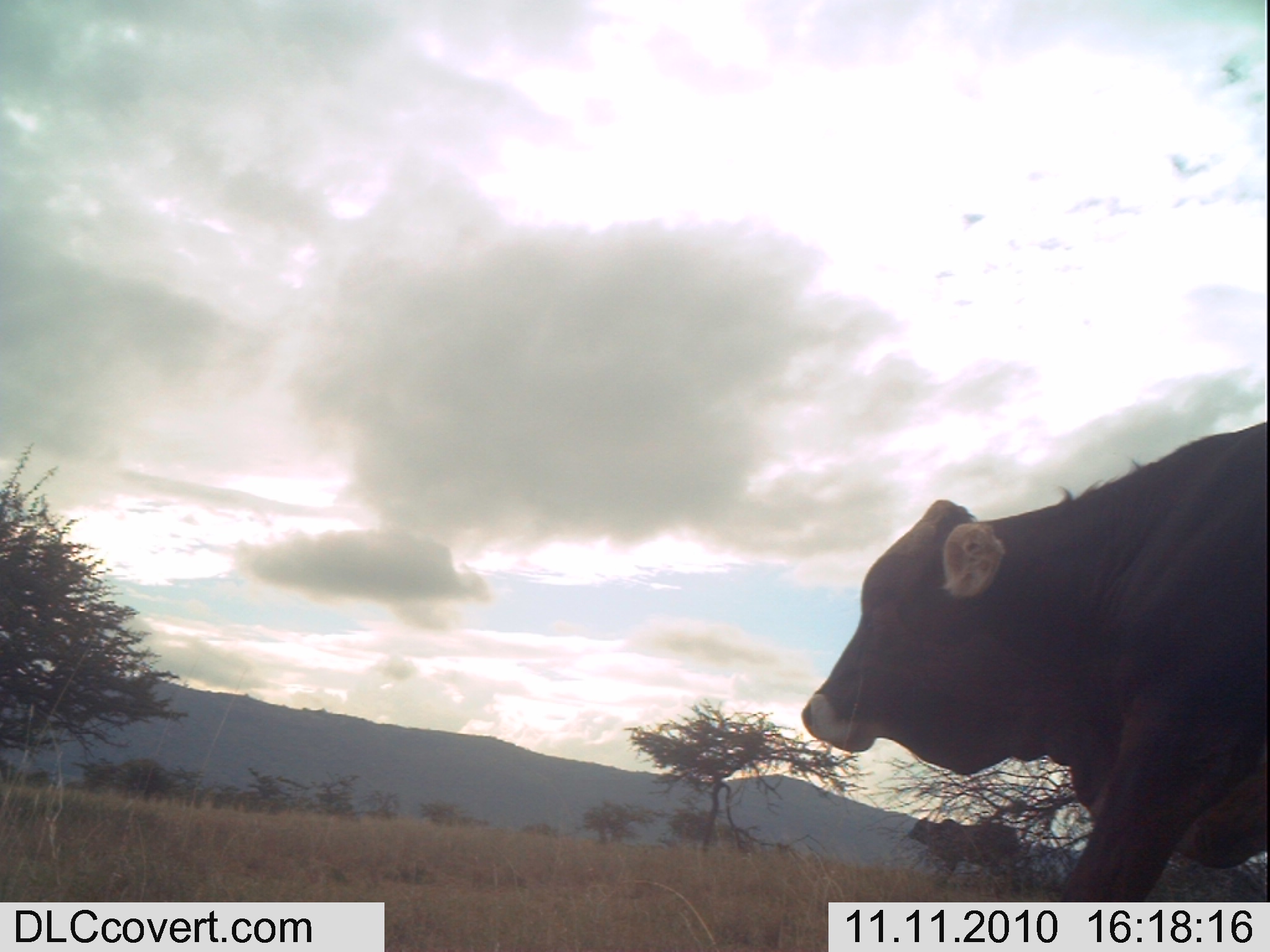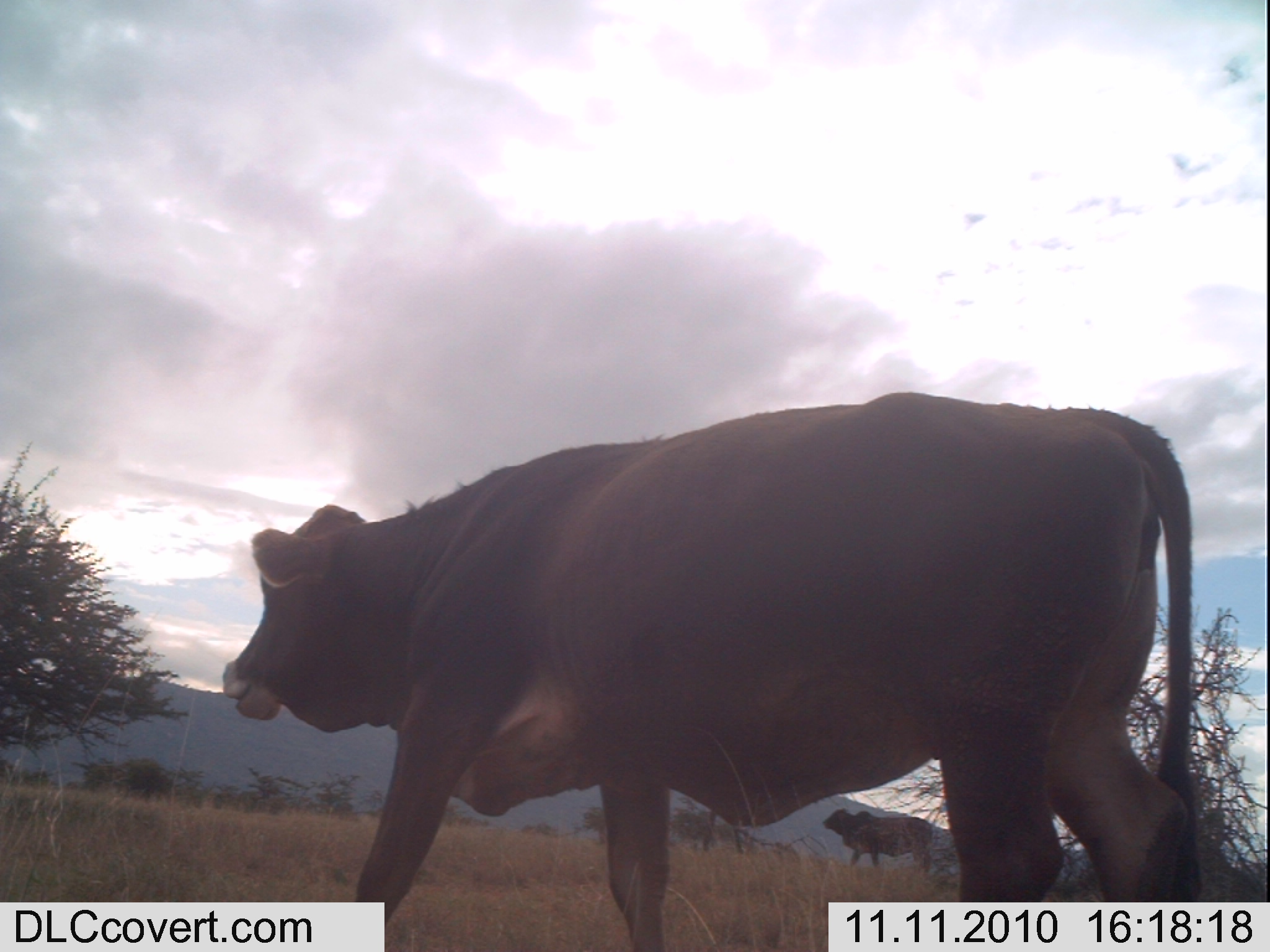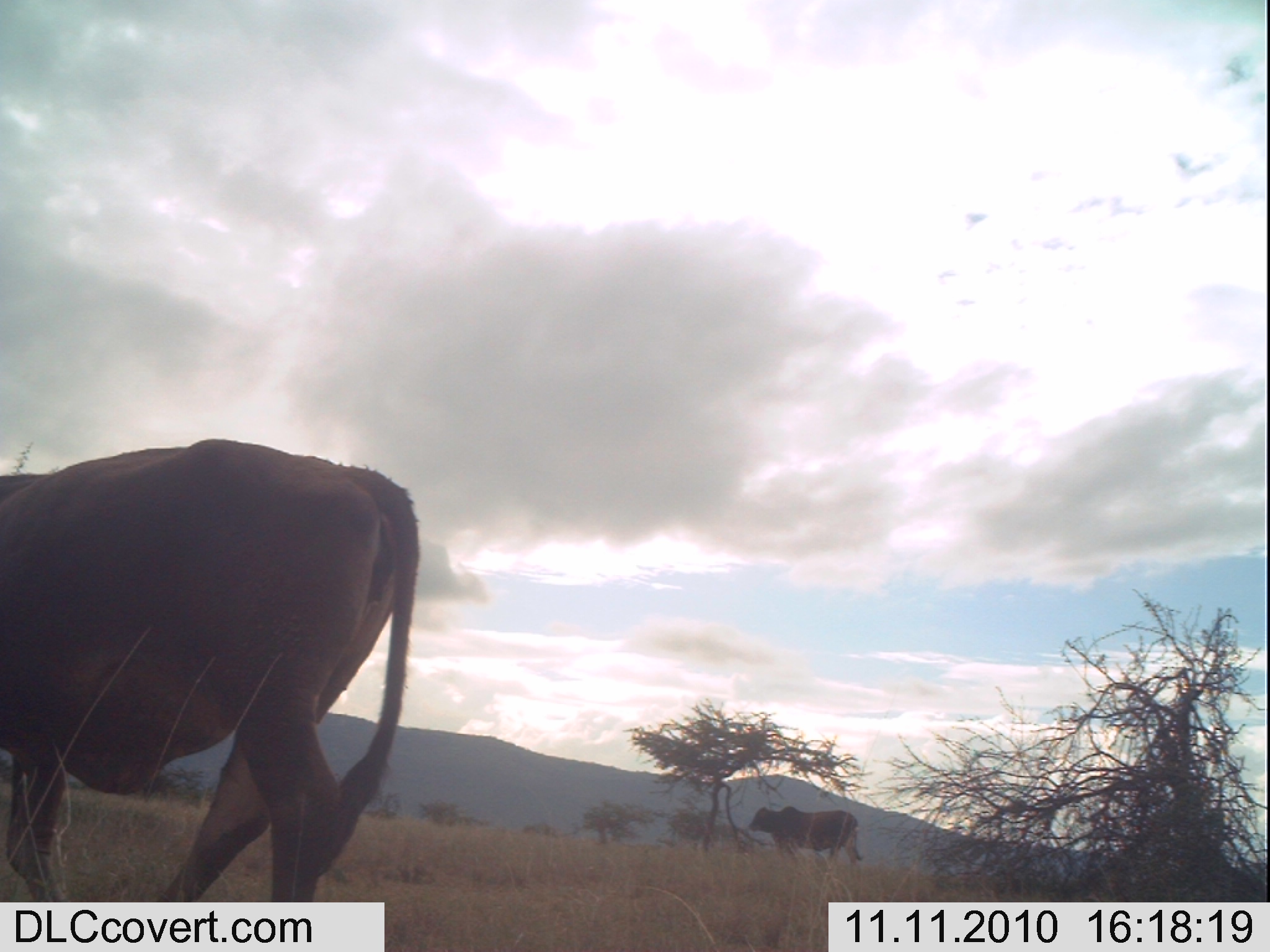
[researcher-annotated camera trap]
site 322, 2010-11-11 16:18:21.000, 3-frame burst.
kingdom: Animalia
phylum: Chordata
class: Mammalia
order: Artiodactyla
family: Bovidae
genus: Bos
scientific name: Bos taurus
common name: domestic cattle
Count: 2.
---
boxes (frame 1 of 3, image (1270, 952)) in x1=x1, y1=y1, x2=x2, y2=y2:
bos taurus: x1=795, y1=419, x2=1267, y2=946; x1=905, y1=810, x2=1027, y2=888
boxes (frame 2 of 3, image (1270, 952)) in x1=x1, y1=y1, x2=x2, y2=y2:
bos taurus: x1=219, y1=388, x2=1203, y2=948; x1=821, y1=806, x2=933, y2=877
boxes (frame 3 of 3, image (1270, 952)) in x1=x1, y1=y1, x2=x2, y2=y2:
bos taurus: x1=0, y1=439, x2=416, y2=950; x1=746, y1=805, x2=861, y2=863